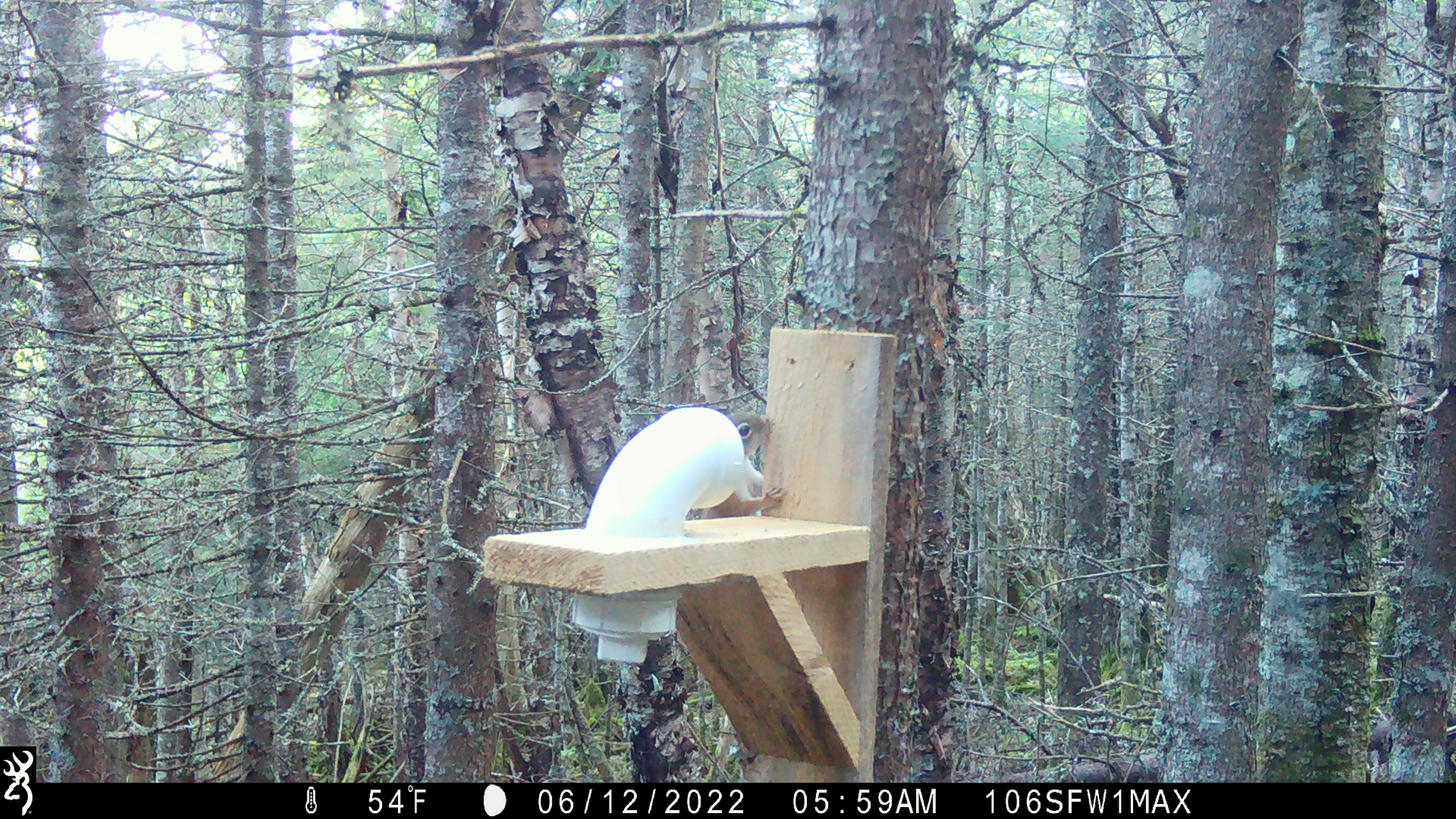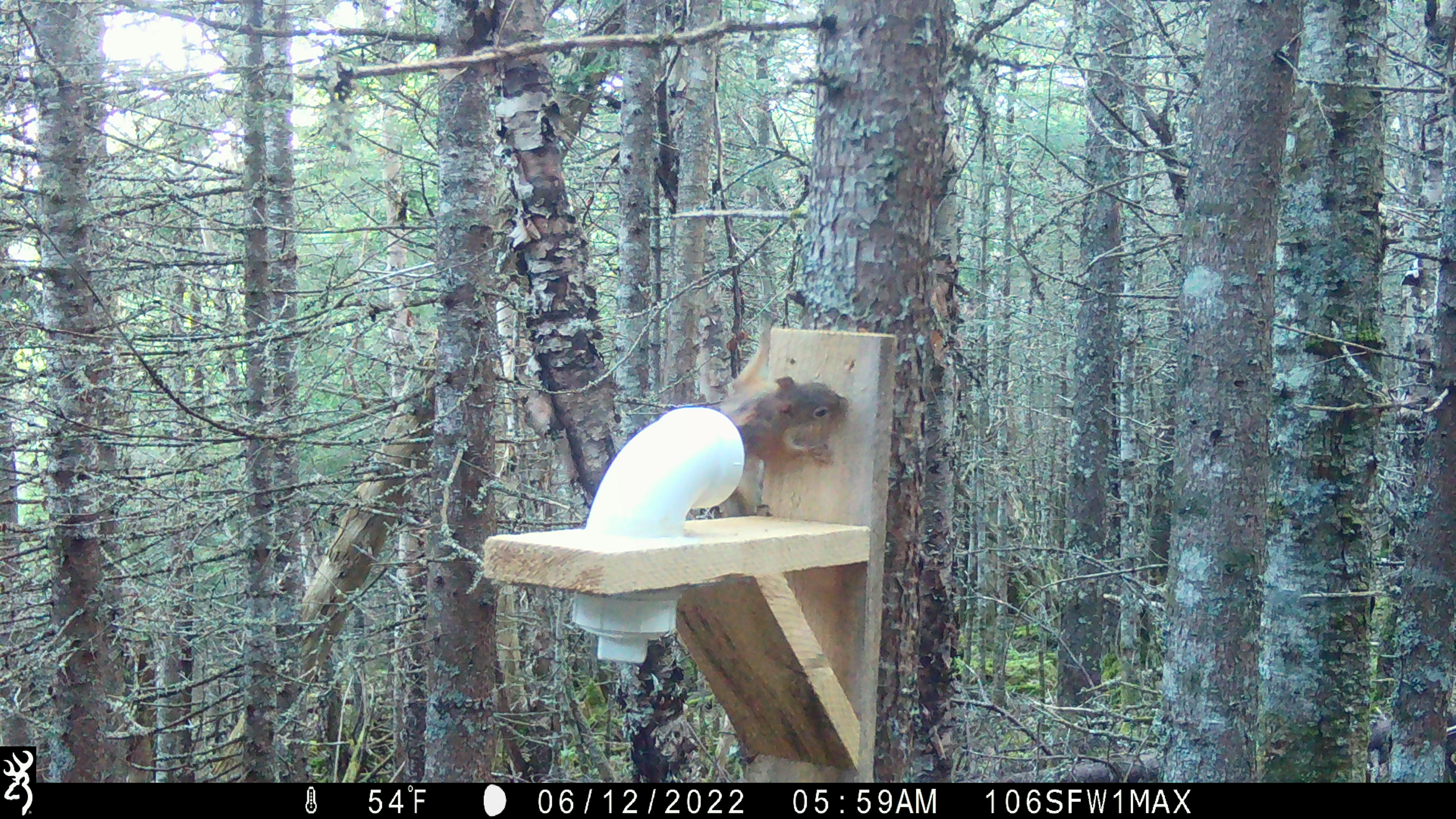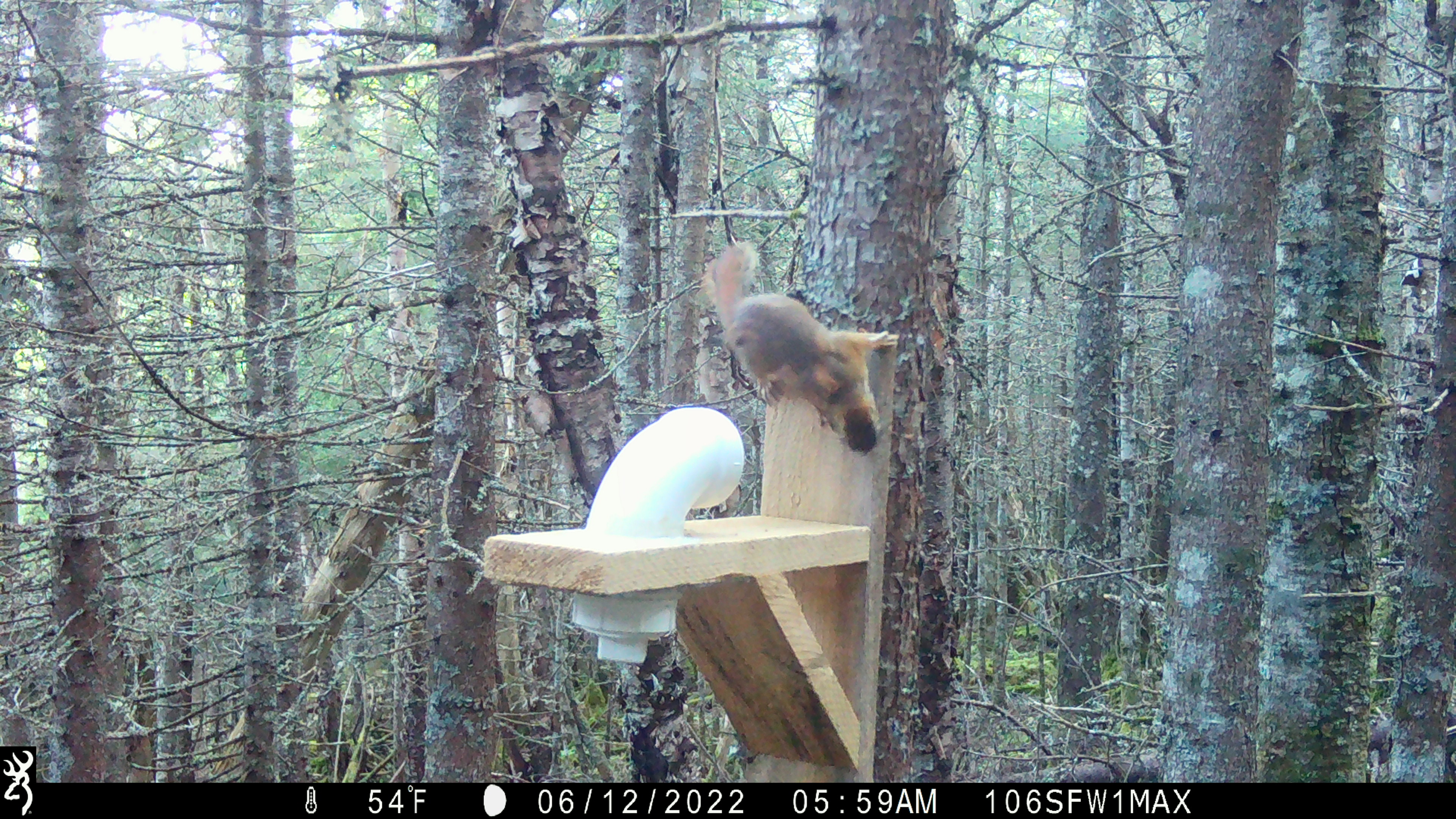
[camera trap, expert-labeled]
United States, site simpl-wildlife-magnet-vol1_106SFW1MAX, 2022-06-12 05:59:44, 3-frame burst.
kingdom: Animalia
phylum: Chordata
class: Mammalia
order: Rodentia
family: Sciuridae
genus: Tamiasciurus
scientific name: Tamiasciurus hudsonicus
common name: red squirrel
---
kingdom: Animalia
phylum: Chordata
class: Mammalia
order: Carnivora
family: Mustelidae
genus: Martes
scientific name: Martes americana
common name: american marten